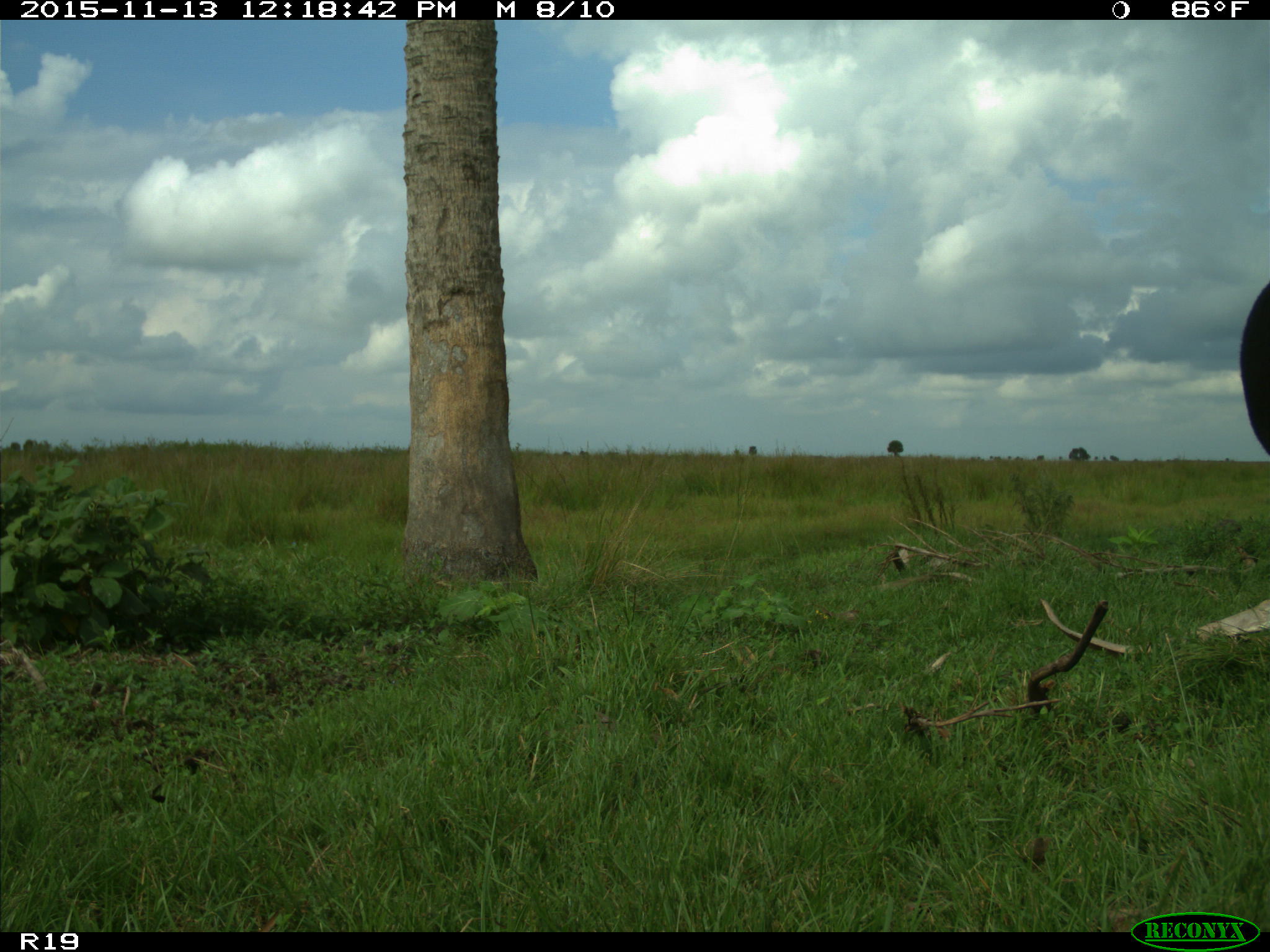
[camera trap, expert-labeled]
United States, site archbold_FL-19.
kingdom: Animalia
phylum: Chordata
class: Mammalia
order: Artiodactyla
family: Bovidae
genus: Bos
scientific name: Bos taurus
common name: domestic cow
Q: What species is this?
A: Bos taurus (domestic cow).